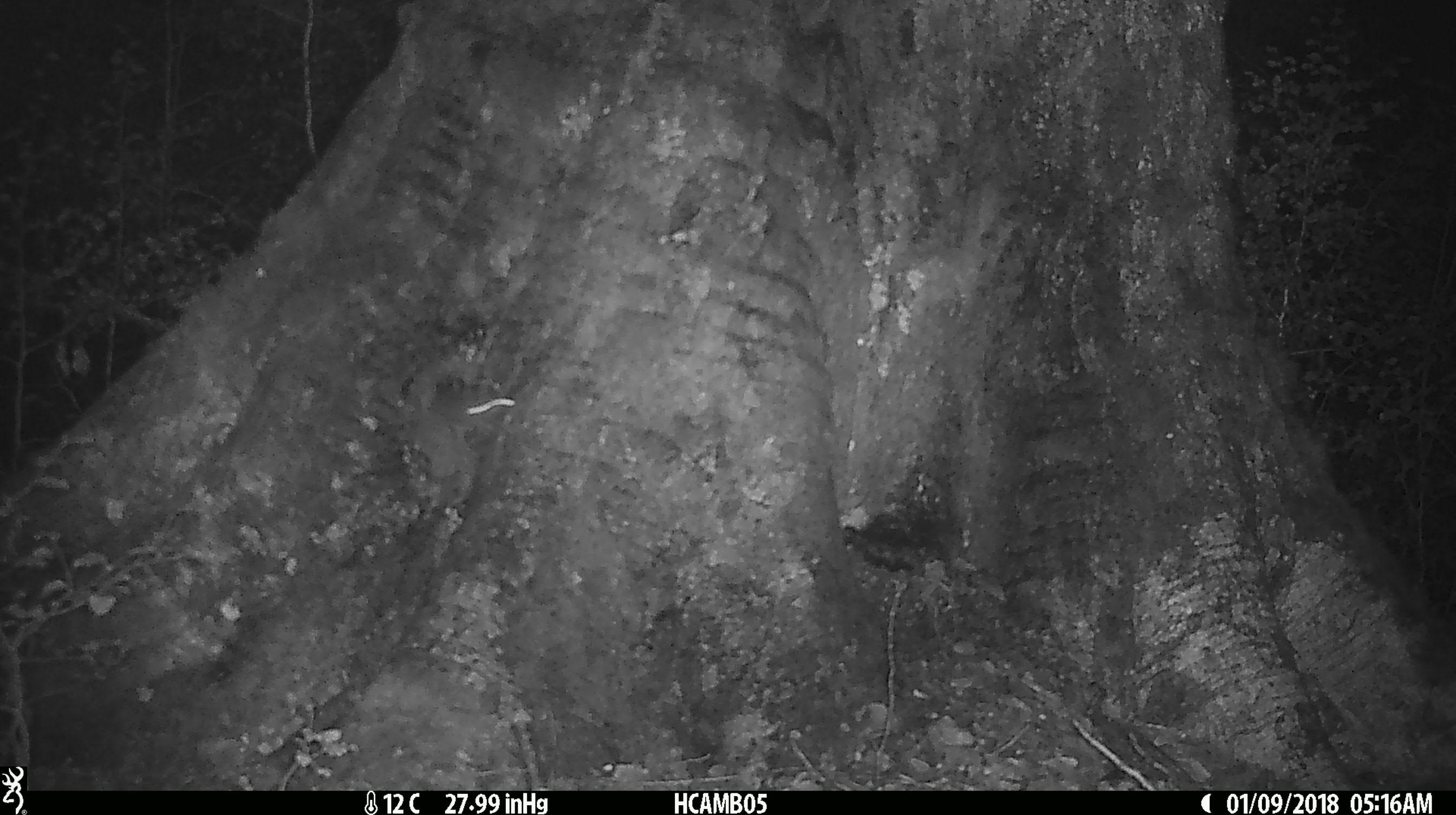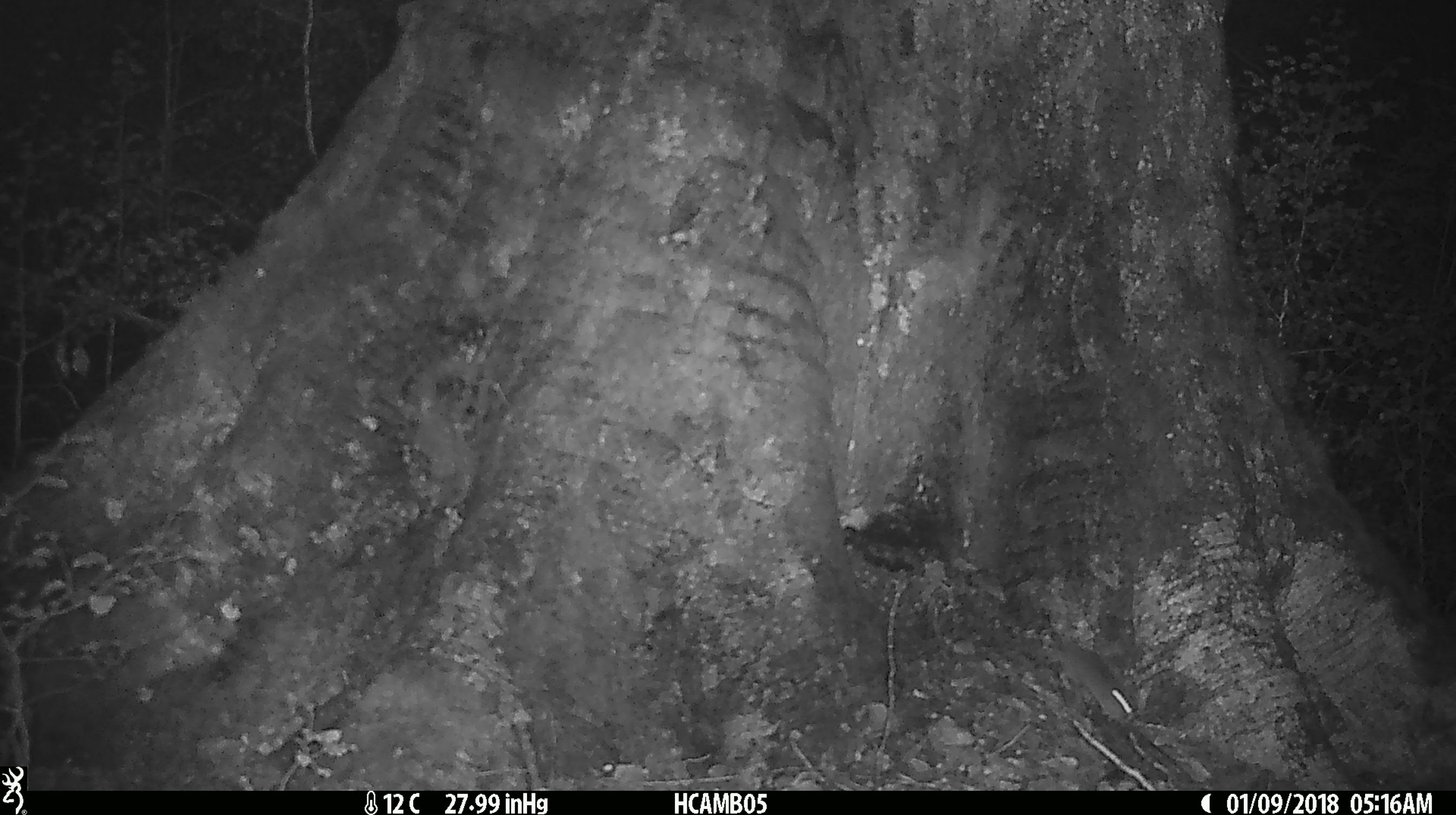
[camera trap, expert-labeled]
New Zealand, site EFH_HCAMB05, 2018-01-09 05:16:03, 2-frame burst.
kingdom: Animalia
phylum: Chordata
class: Mammalia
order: Rodentia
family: Muridae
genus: Mus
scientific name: Mus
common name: mouse